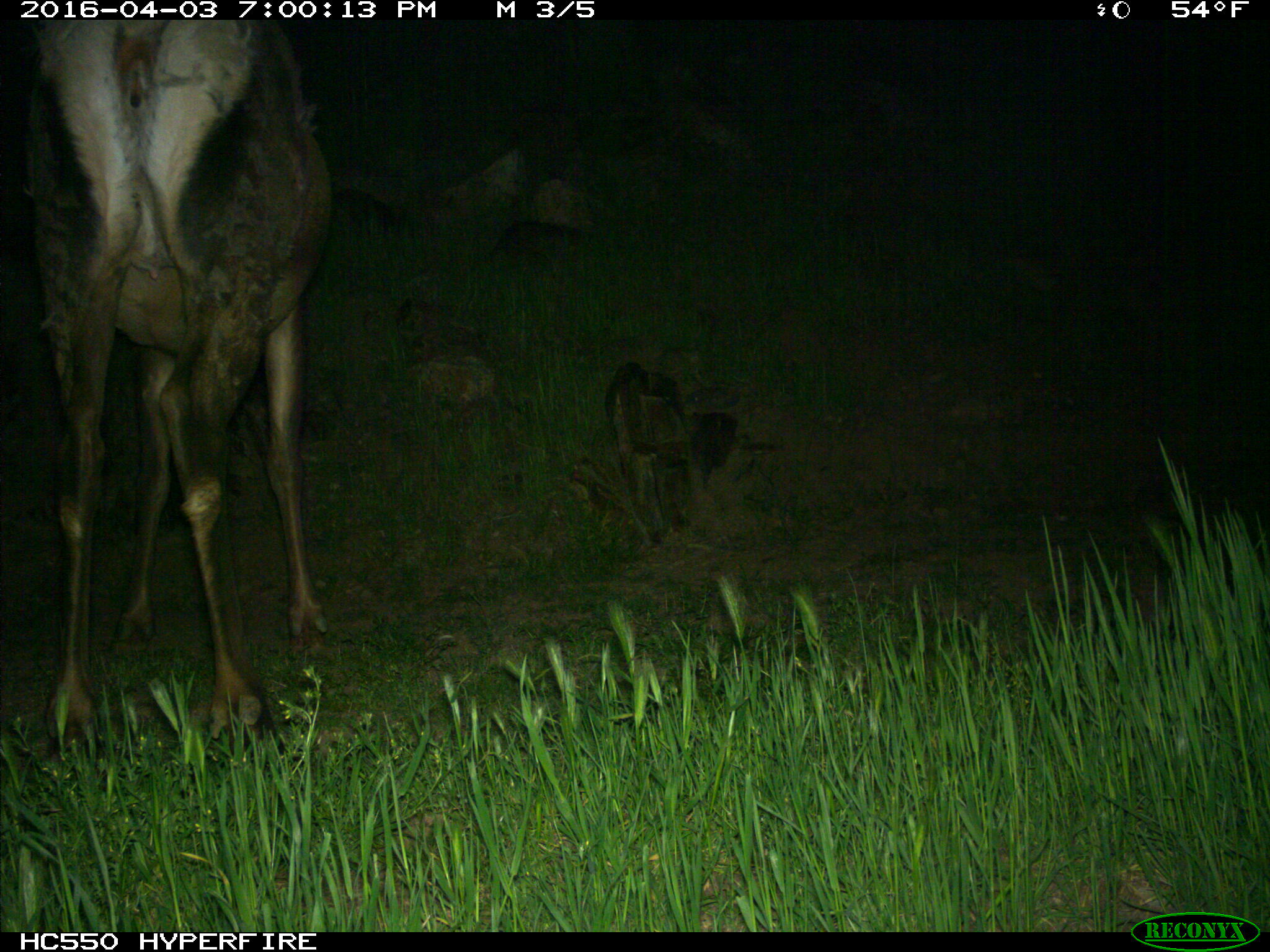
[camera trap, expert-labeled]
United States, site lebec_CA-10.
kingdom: Animalia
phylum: Chordata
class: Mammalia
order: Artiodactyla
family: Cervidae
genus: Cervus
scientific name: Cervus canadensis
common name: elk